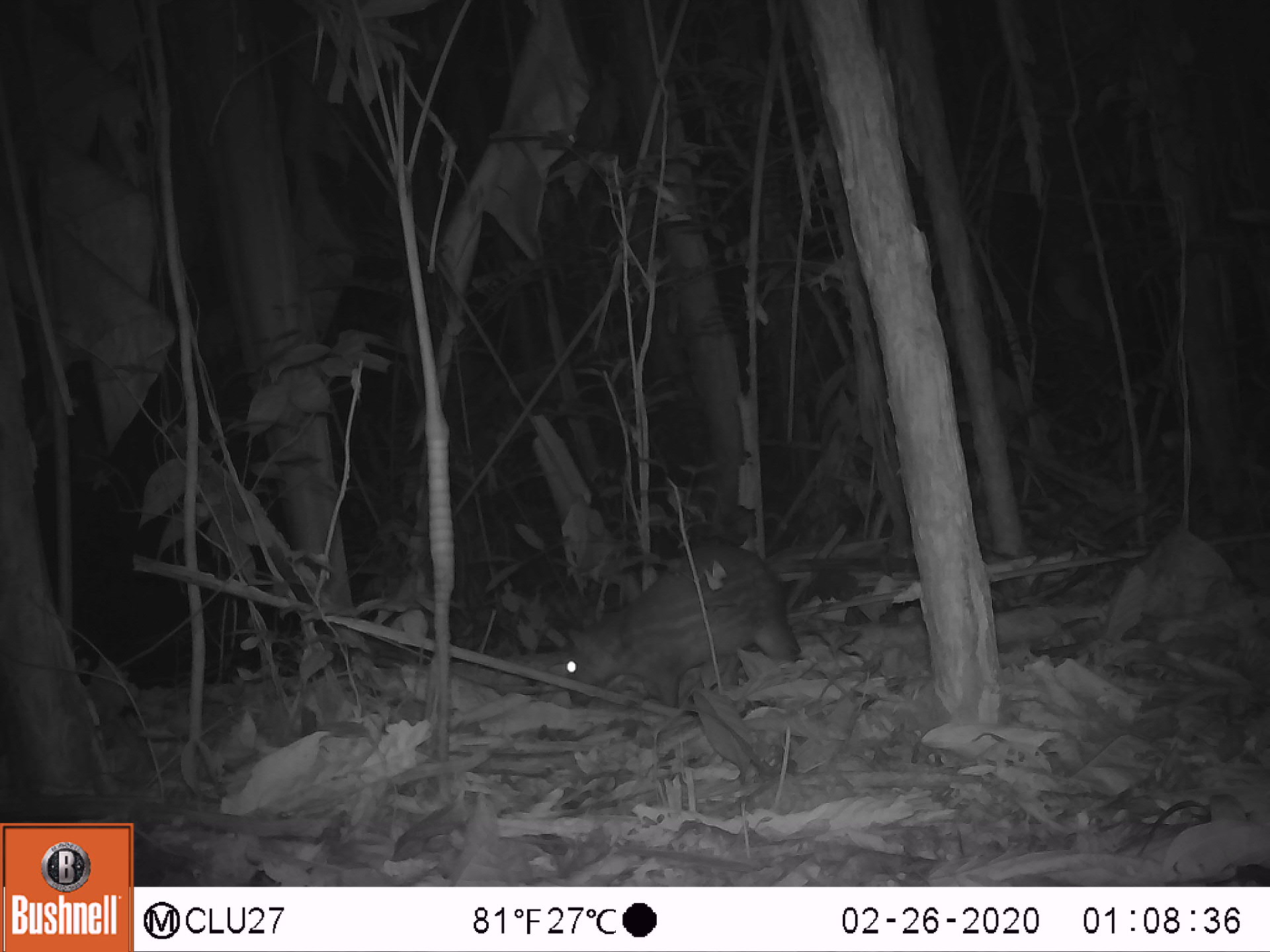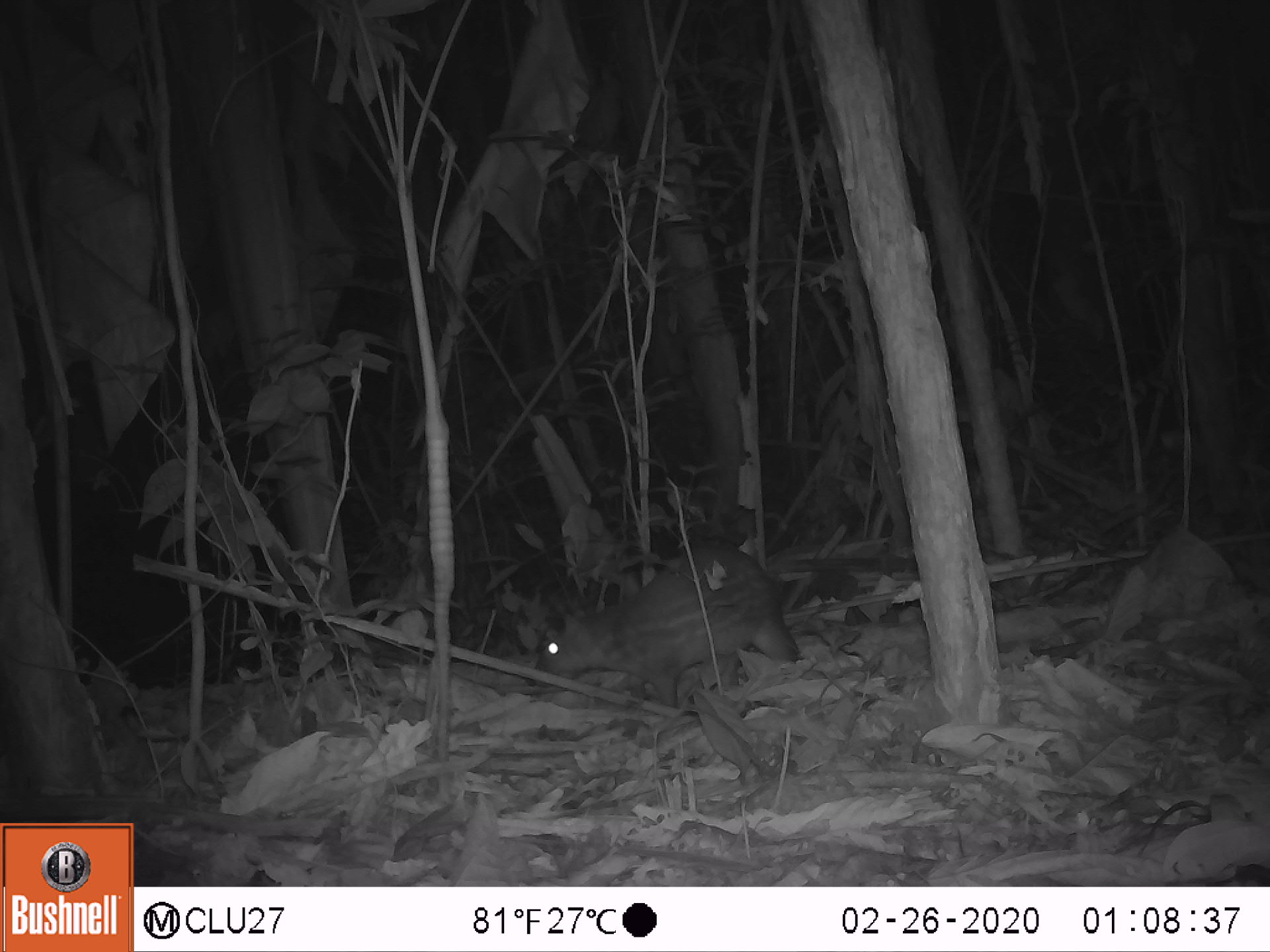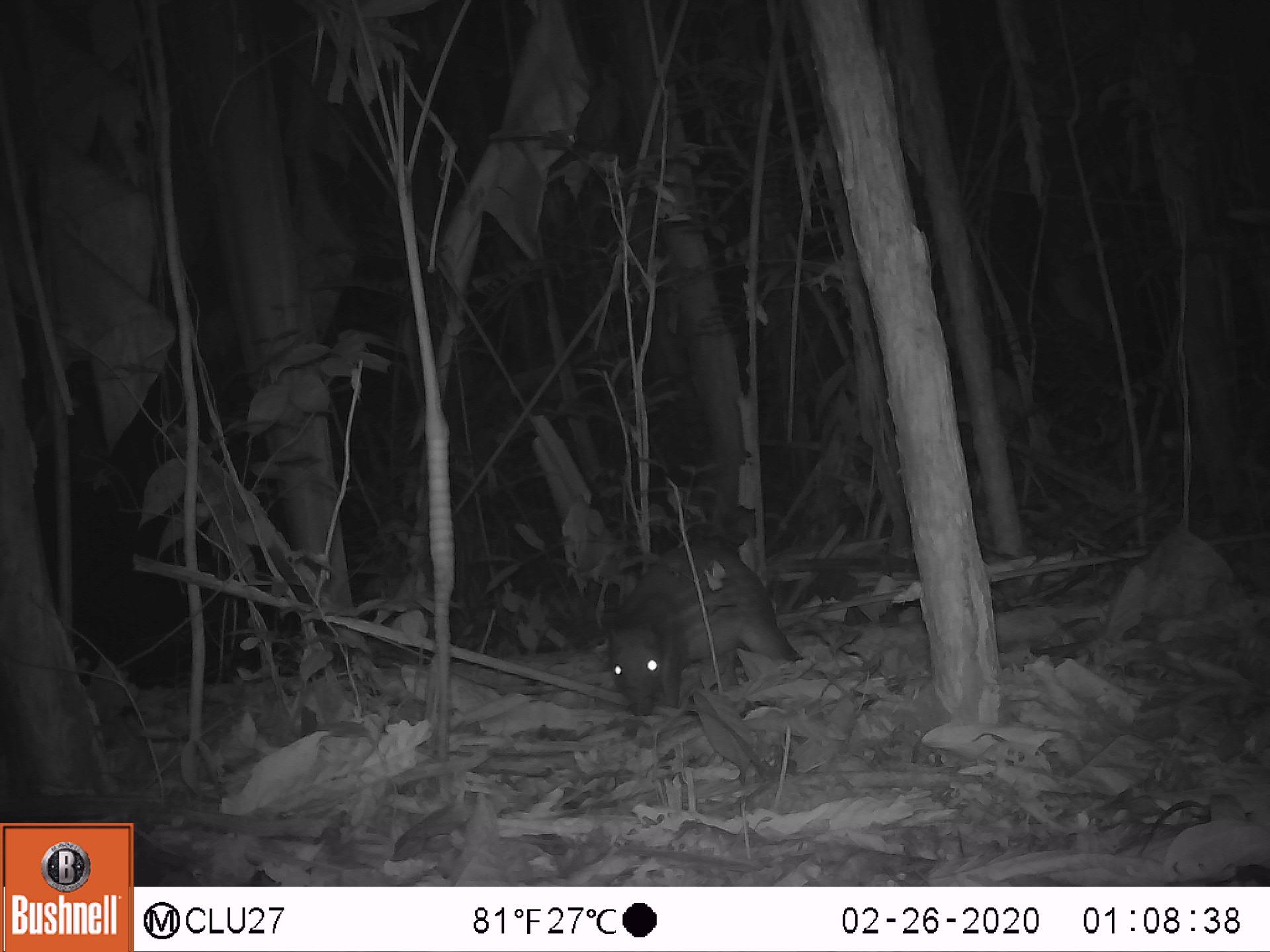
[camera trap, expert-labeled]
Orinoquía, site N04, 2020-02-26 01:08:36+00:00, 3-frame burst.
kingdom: Animalia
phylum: Chordata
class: Mammalia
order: Rodentia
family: Cuniculidae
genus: Cuniculus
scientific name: Cuniculus paca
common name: spotted paca